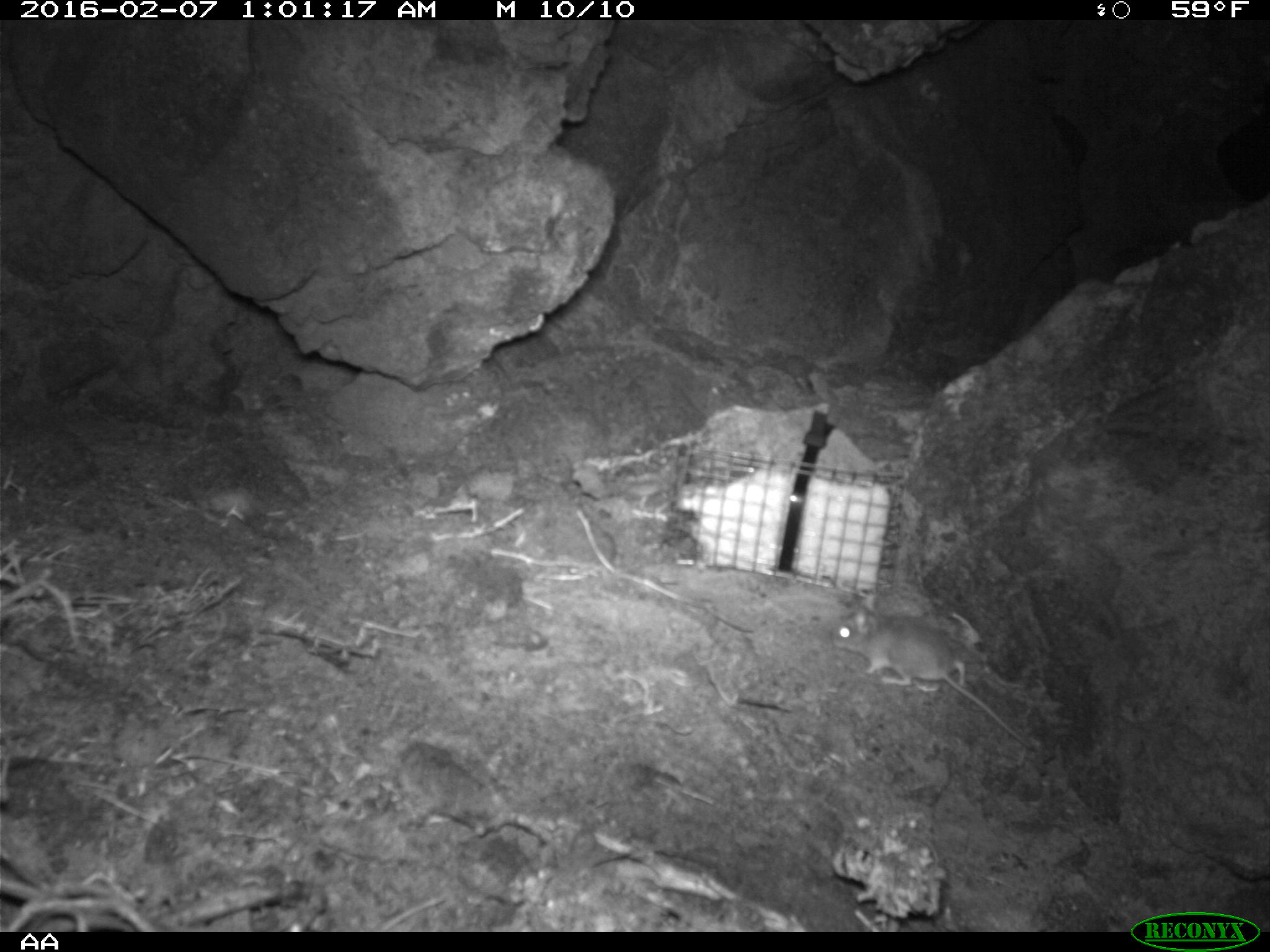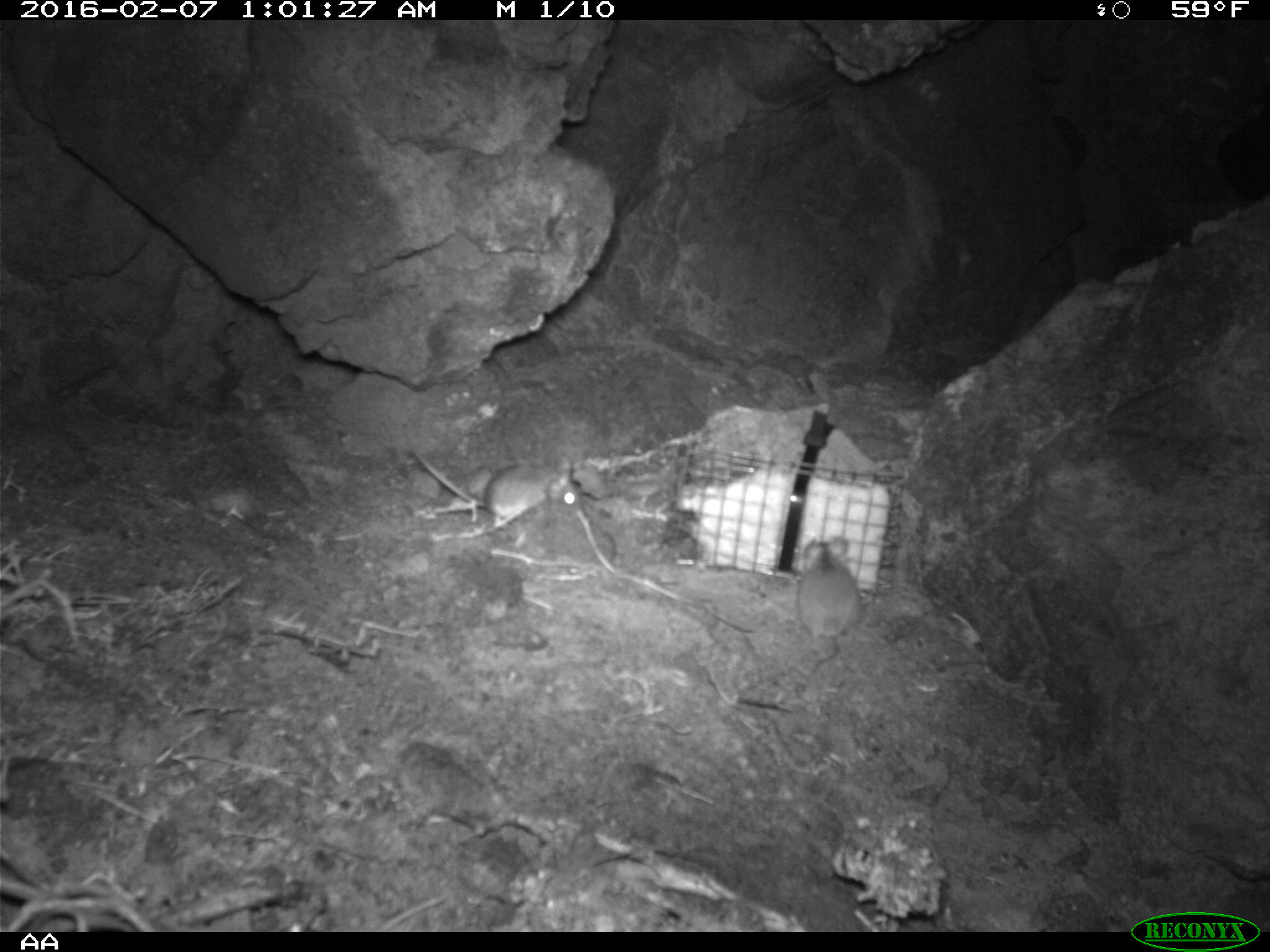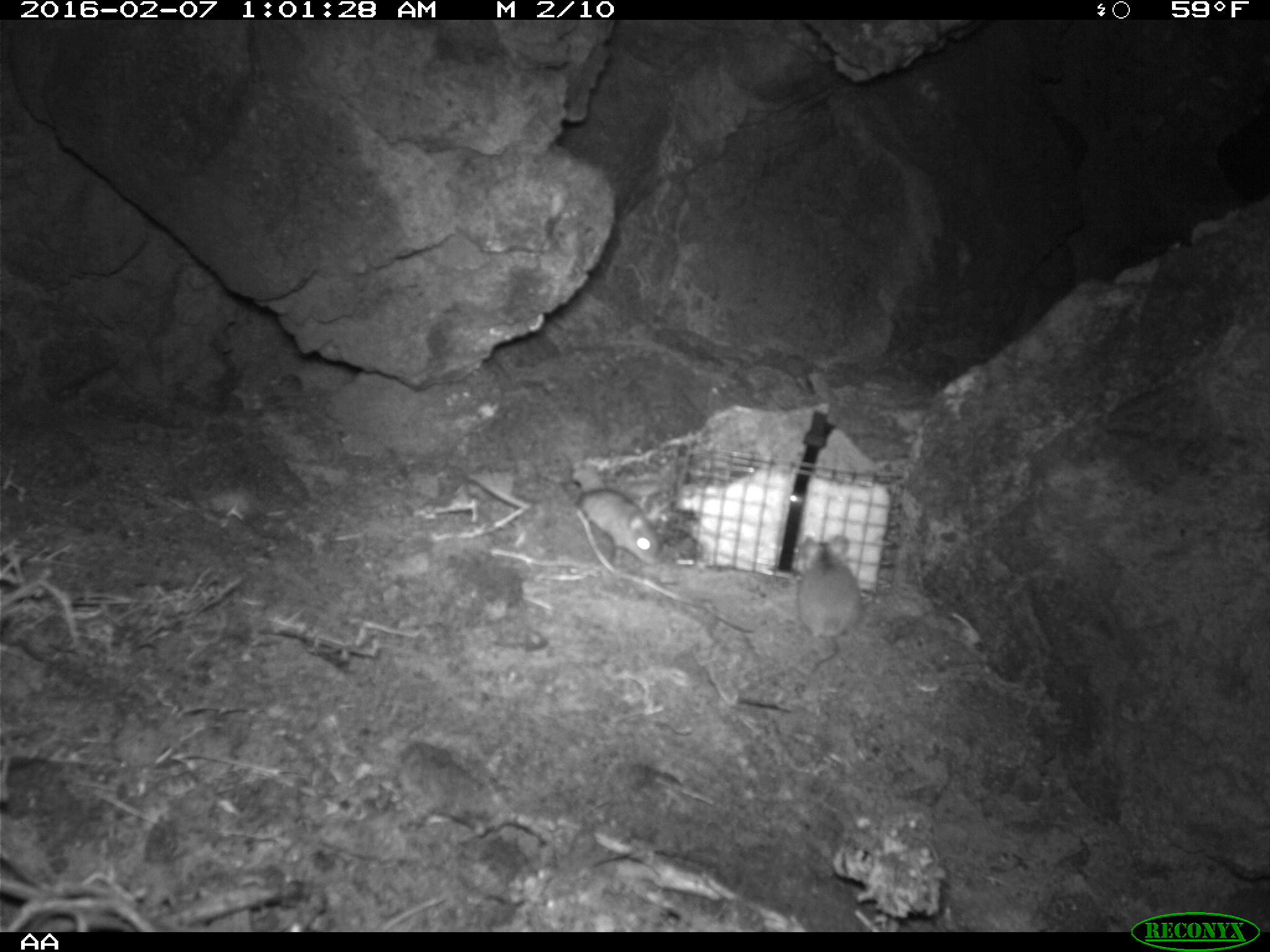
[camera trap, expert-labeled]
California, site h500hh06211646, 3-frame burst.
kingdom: Animalia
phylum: Chordata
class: Mammalia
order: Rodentia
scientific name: Rodentia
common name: rodent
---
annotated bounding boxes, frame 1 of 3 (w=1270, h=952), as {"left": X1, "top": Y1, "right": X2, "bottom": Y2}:
rodent: {"left": 827, "top": 595, "right": 1038, "bottom": 752}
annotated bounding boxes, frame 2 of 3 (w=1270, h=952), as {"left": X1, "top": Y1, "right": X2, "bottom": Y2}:
rodent: {"left": 411, "top": 448, "right": 583, "bottom": 525}; {"left": 795, "top": 533, "right": 862, "bottom": 672}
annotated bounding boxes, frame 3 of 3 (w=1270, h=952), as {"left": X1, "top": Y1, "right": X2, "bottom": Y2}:
rodent: {"left": 466, "top": 474, "right": 659, "bottom": 565}; {"left": 788, "top": 534, "right": 859, "bottom": 676}